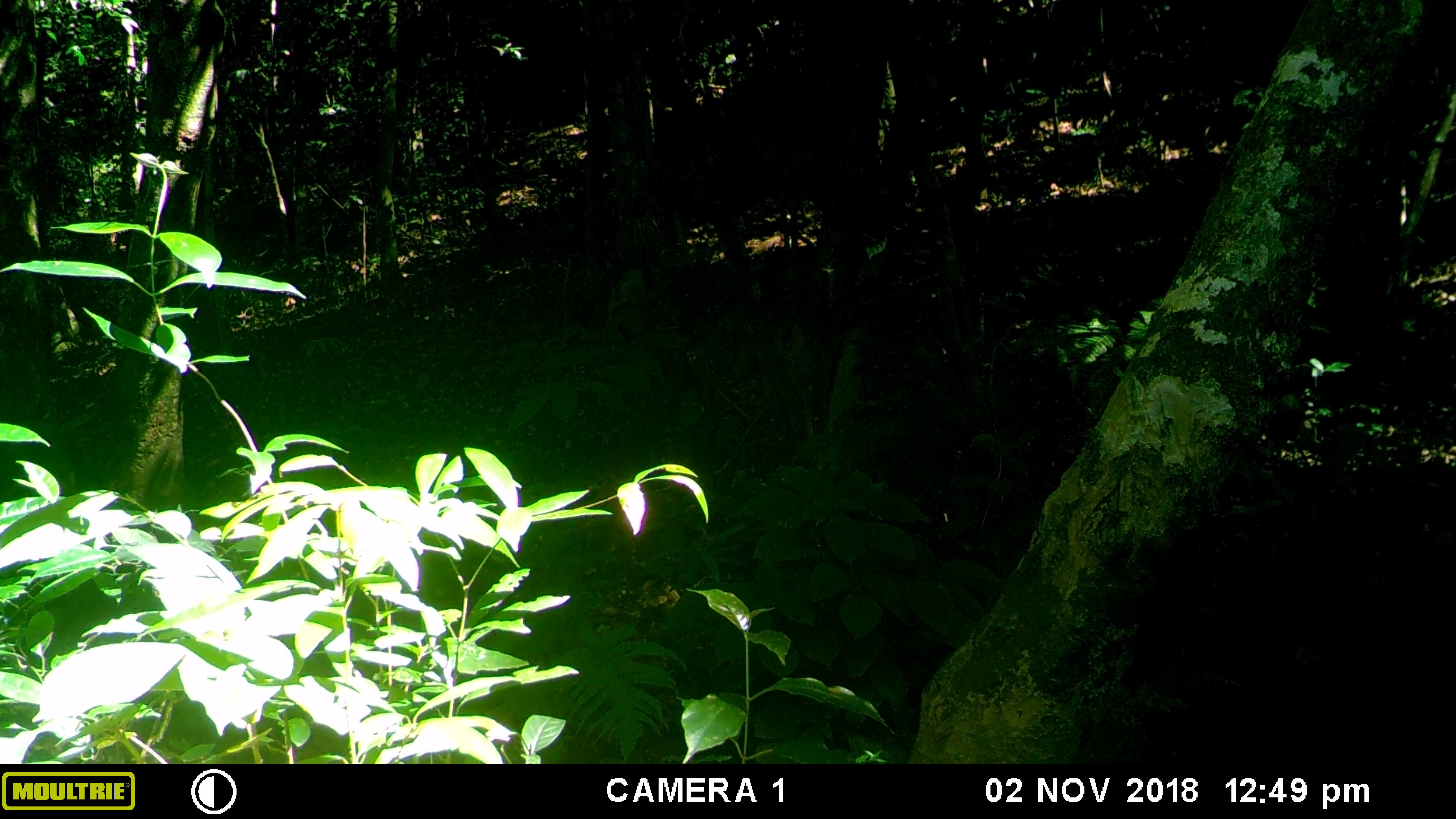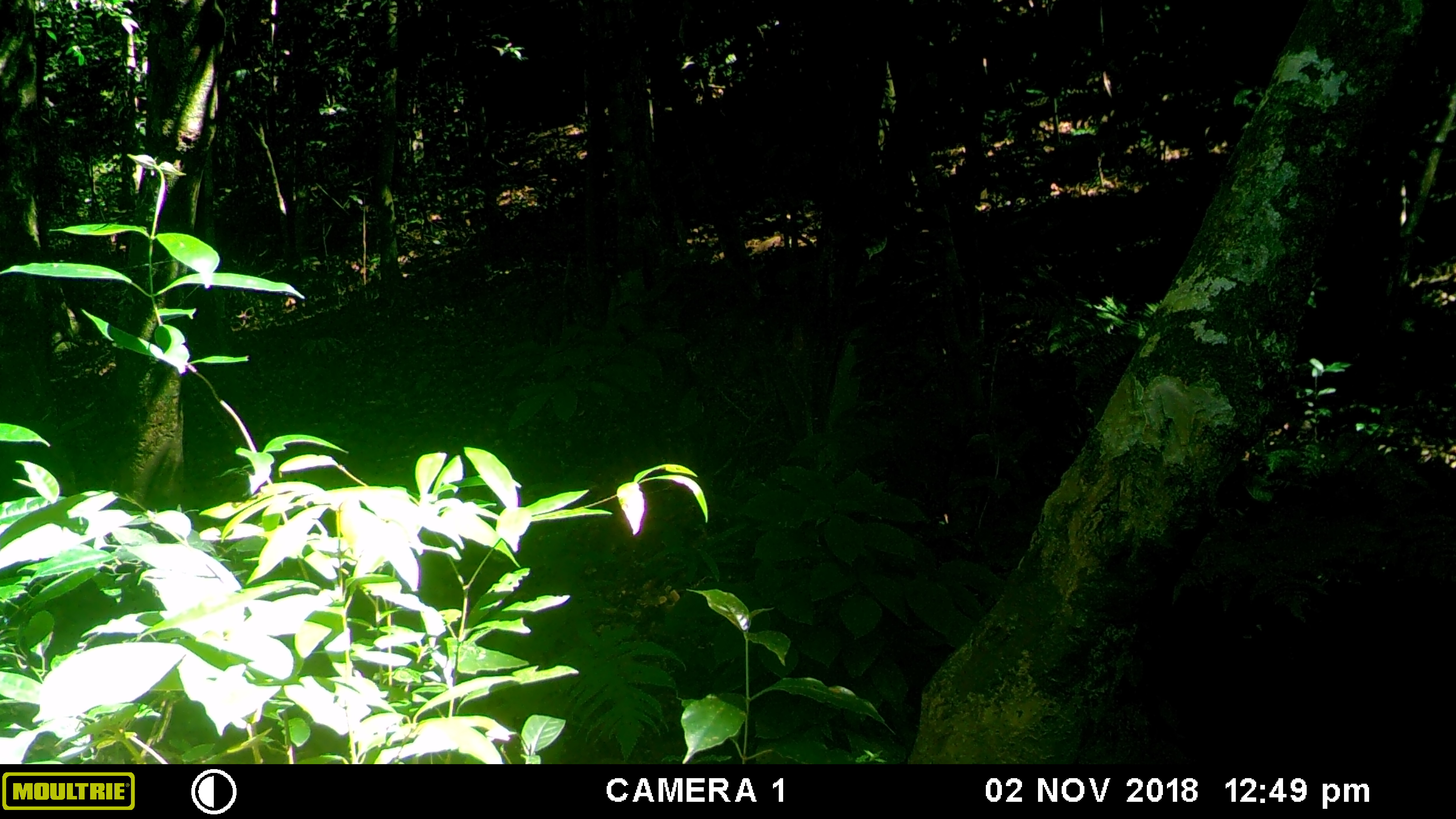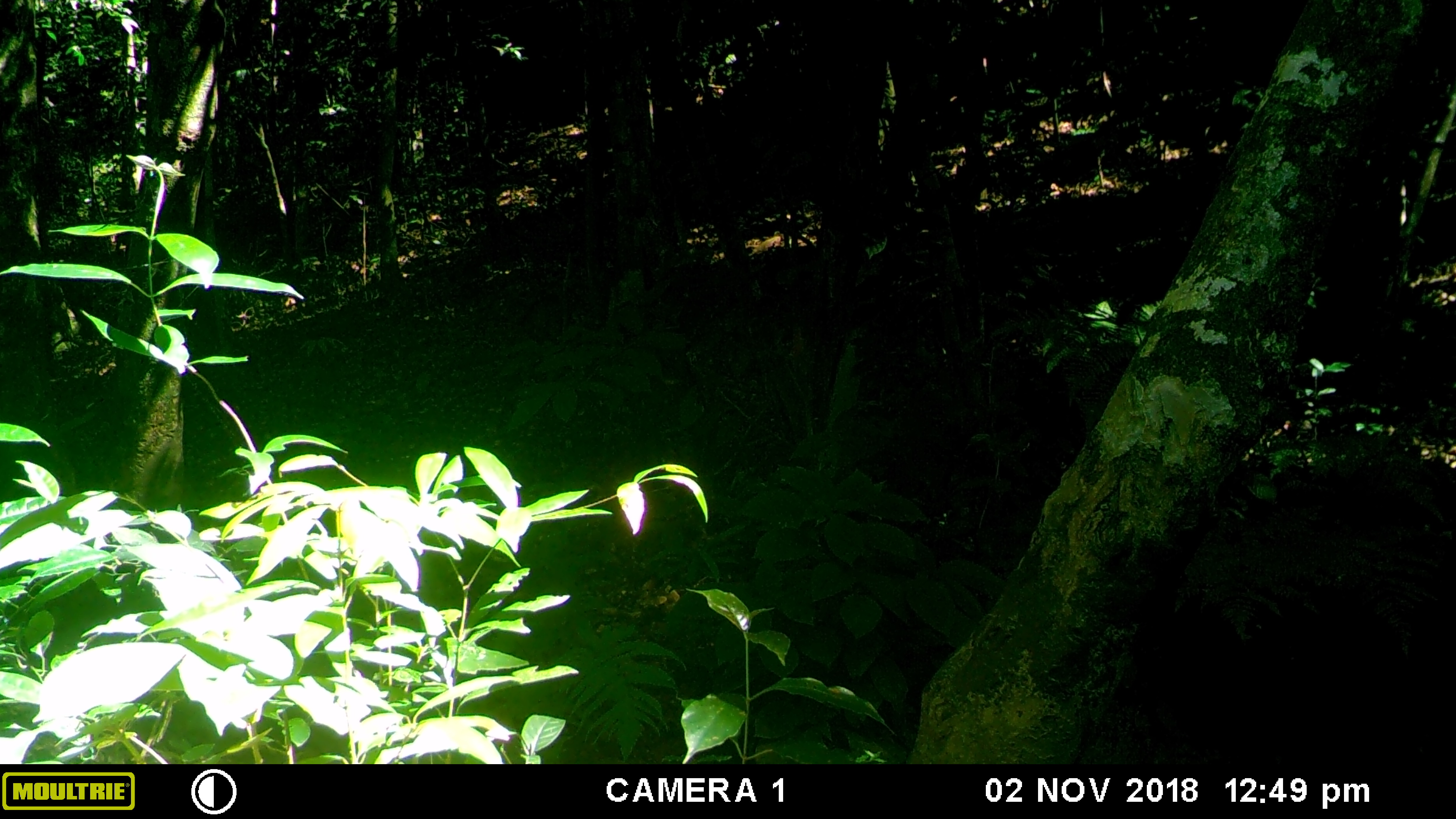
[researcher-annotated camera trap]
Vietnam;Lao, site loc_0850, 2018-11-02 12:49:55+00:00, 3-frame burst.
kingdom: Animalia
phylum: Chordata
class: Mammalia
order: Artiodactyla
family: Suidae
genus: Sus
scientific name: Sus scrofa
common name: eurasian wild pig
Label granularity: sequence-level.